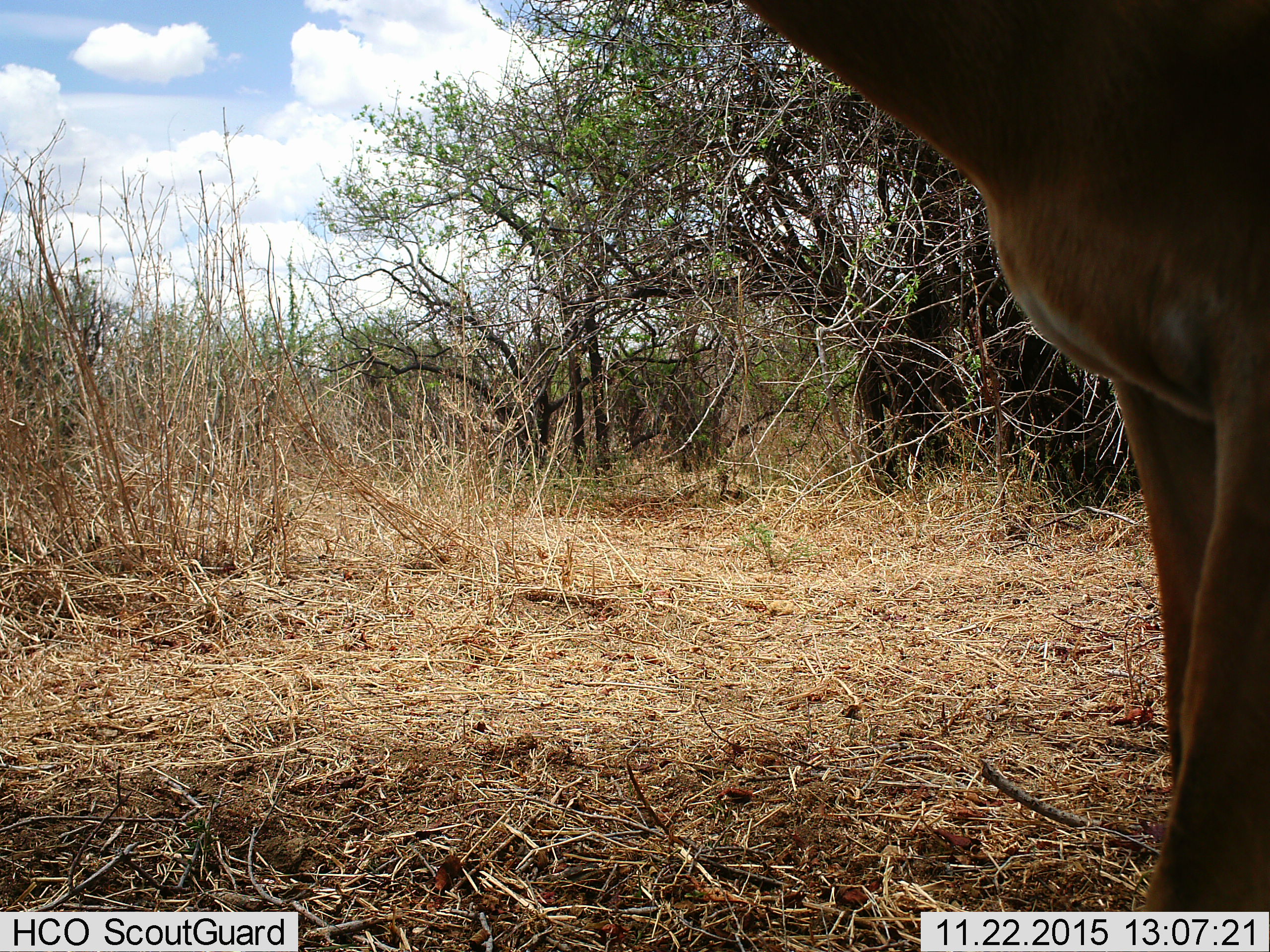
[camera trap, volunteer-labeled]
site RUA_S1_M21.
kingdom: Animalia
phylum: Chordata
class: Mammalia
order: Artiodactyla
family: Bovidae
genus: Aepyceros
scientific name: Aepyceros melampus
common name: impala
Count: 1.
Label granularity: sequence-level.